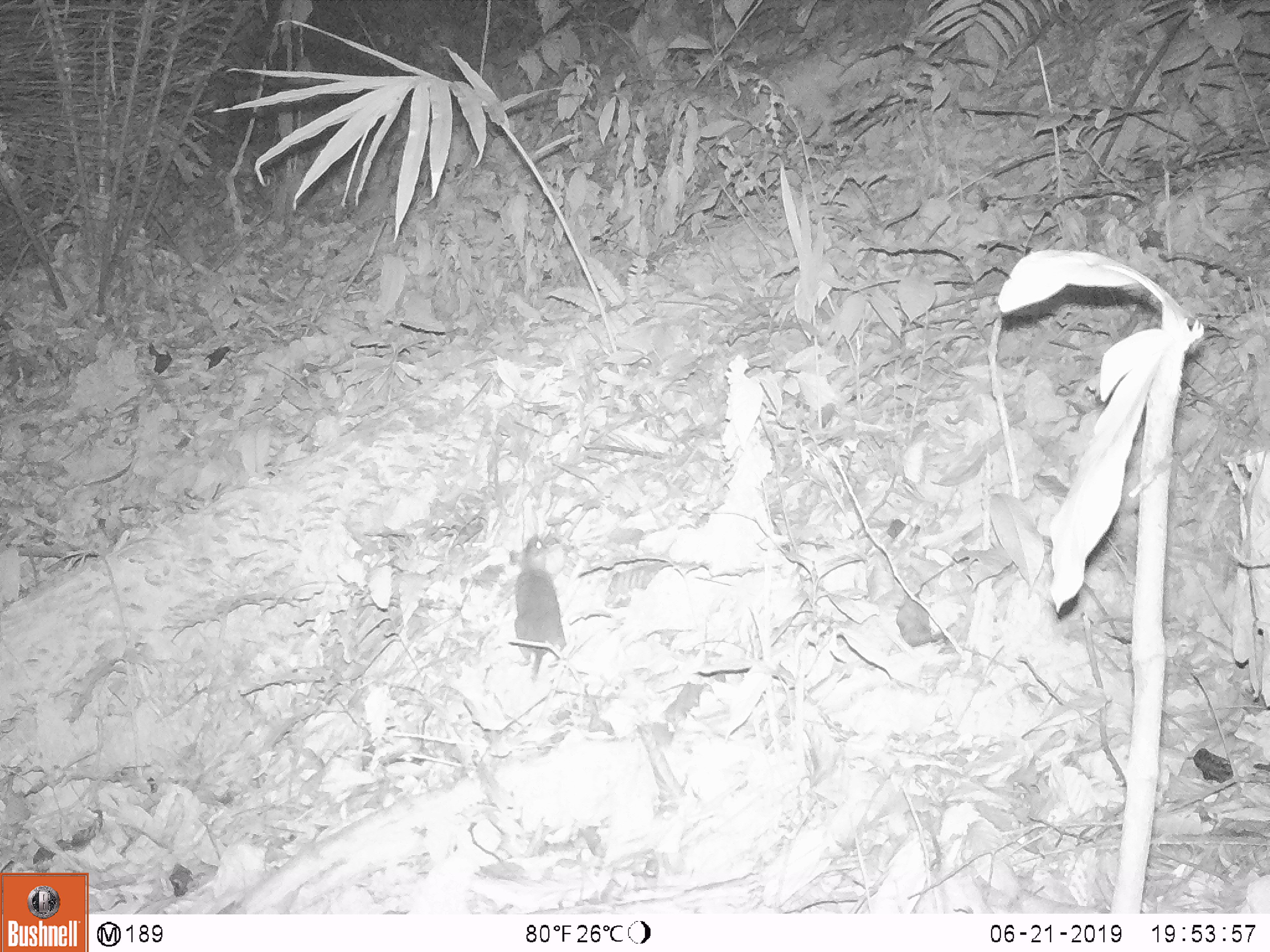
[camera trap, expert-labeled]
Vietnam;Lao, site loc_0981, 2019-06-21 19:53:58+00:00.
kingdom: Animalia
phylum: Chordata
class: Mammalia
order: Rodentia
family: Muridae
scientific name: Muridae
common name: old-world mice and rats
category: unidentified murid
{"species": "unidentified murid (old-world mice and rats) (Muridae)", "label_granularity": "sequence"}